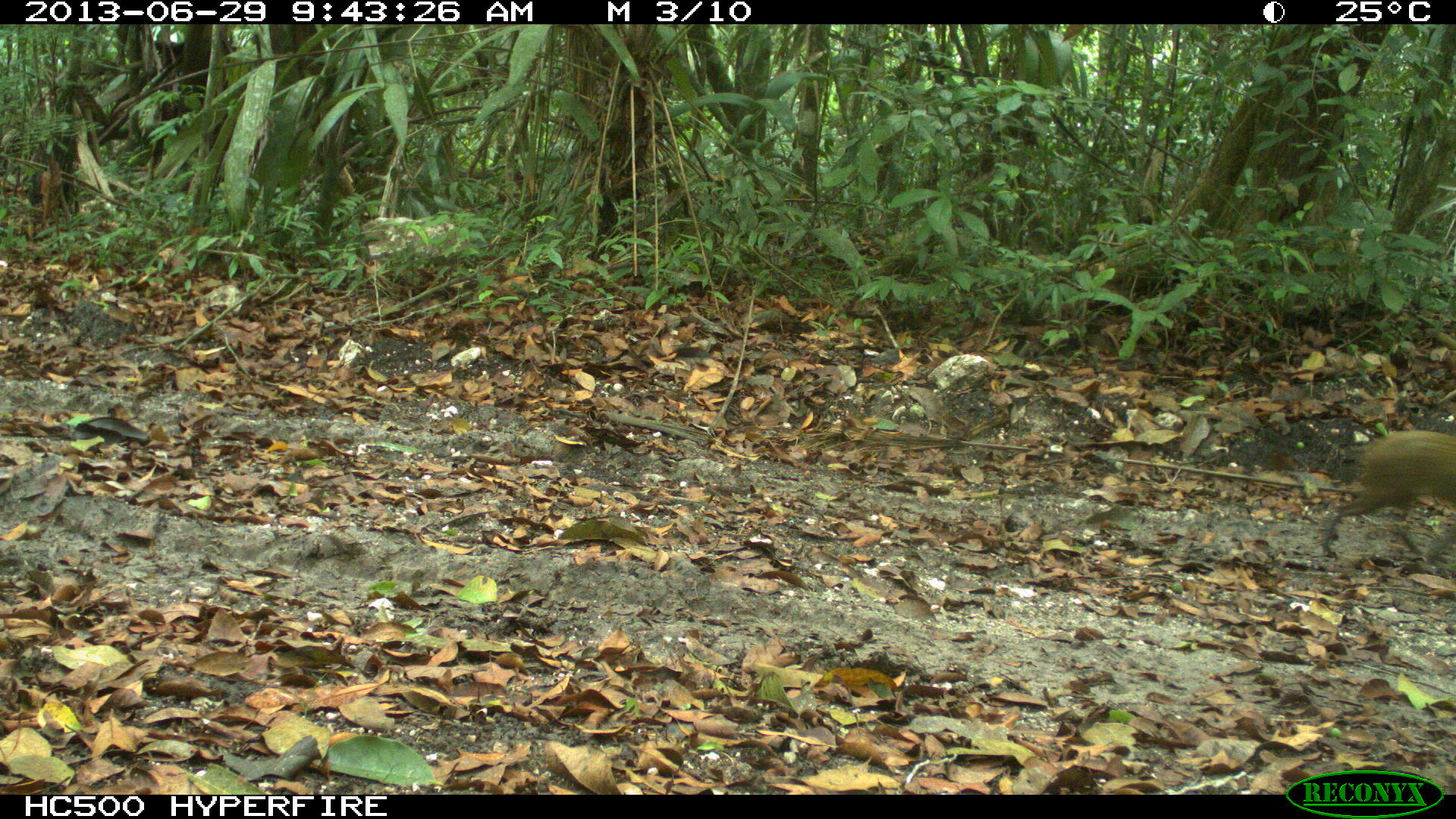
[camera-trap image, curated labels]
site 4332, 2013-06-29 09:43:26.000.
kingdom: Animalia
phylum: Chordata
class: Mammalia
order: Rodentia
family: Dasyproctidae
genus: Dasyprocta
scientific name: Dasyprocta punctata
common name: central american agouti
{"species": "Dasyprocta punctata (central american agouti)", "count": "1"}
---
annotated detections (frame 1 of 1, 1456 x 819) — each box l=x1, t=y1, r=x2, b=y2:
dasyprocta punctata: l=1319, t=426, r=1456, b=561